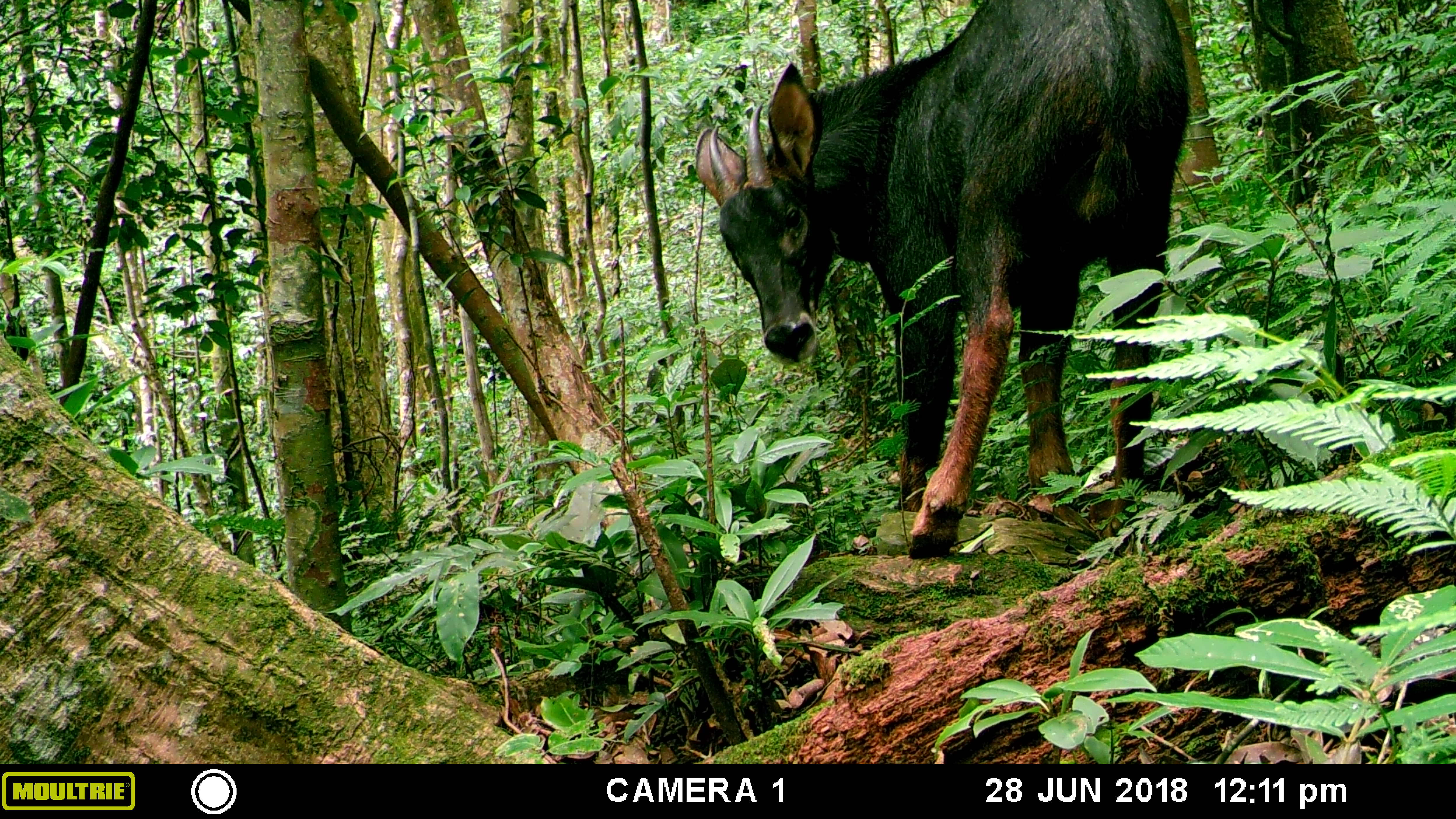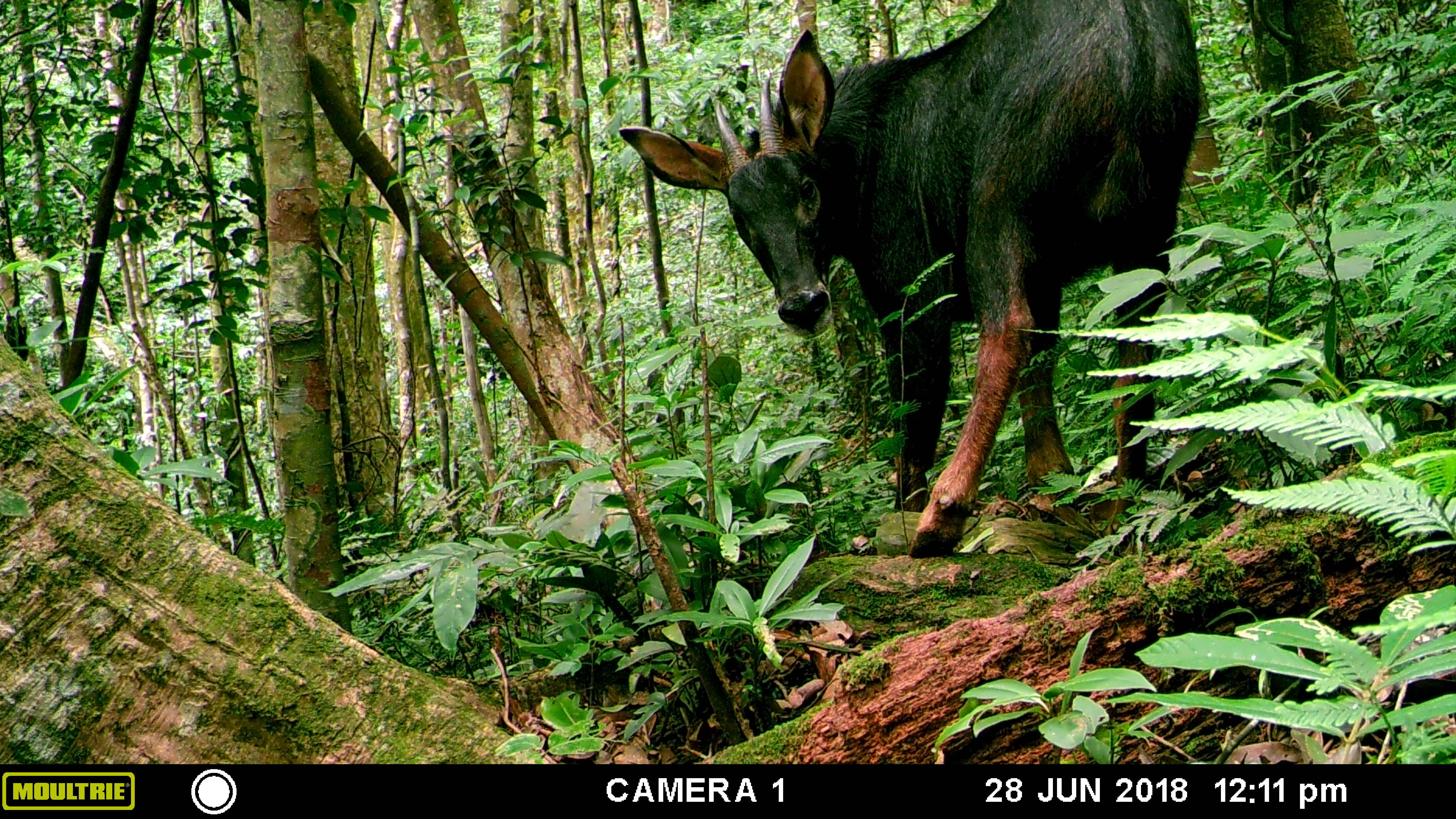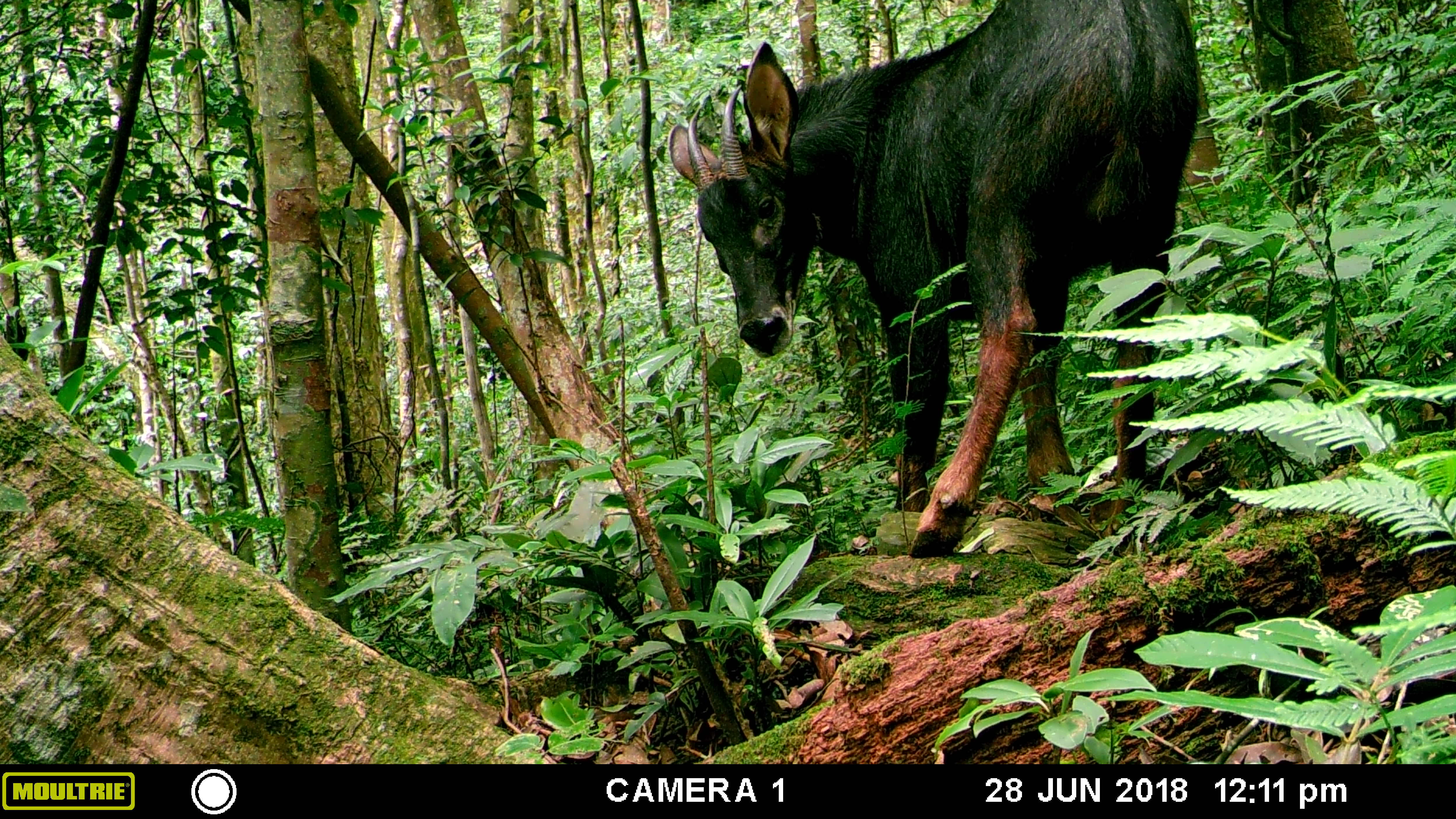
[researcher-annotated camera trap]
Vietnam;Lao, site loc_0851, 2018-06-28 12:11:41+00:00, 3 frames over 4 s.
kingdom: Animalia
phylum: Chordata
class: Mammalia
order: Artiodactyla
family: Bovidae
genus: Capricornis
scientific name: Capricornis sumatraensis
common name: chinese serow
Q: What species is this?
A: Chinese serow (Capricornis sumatraensis).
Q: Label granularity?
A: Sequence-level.